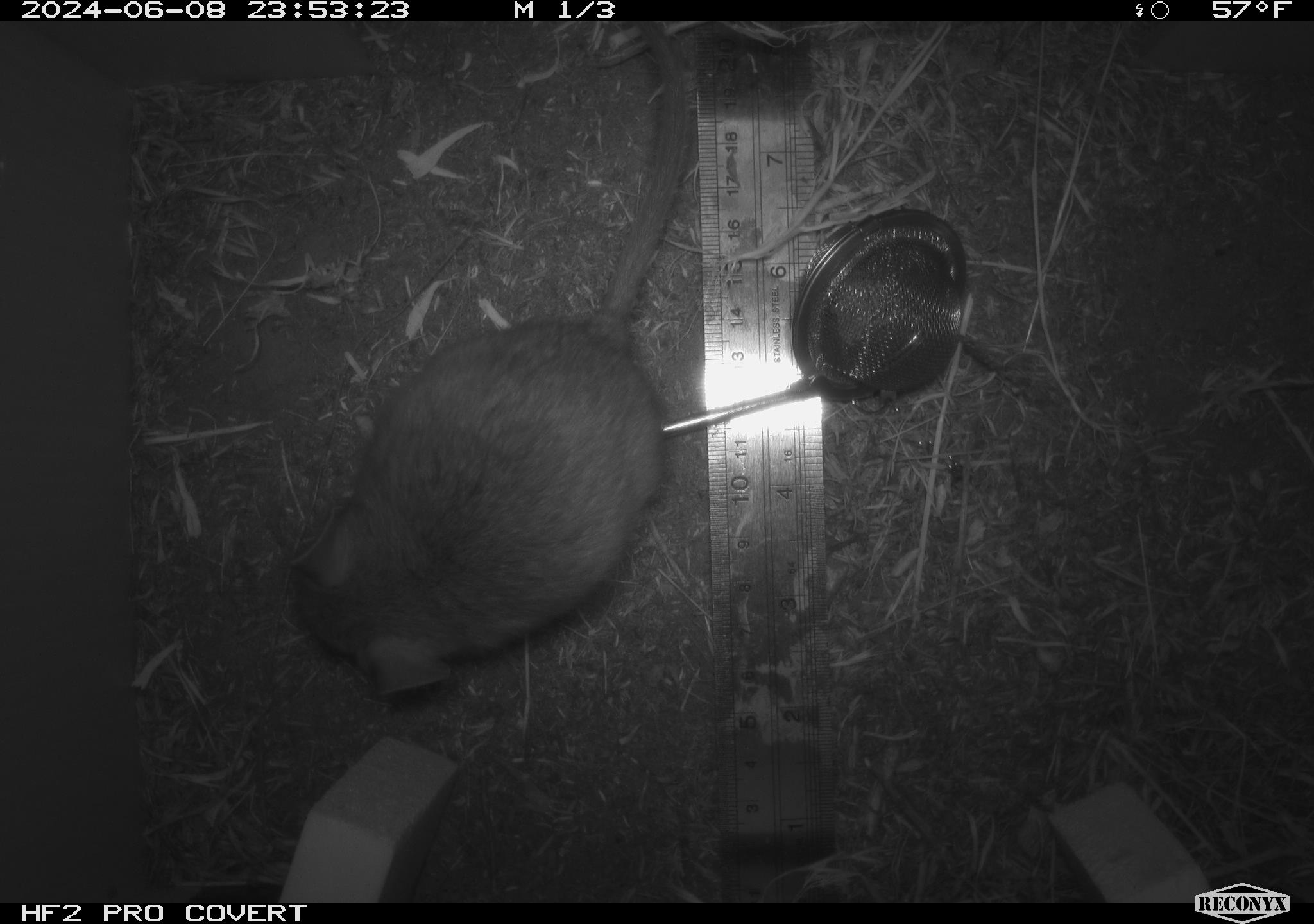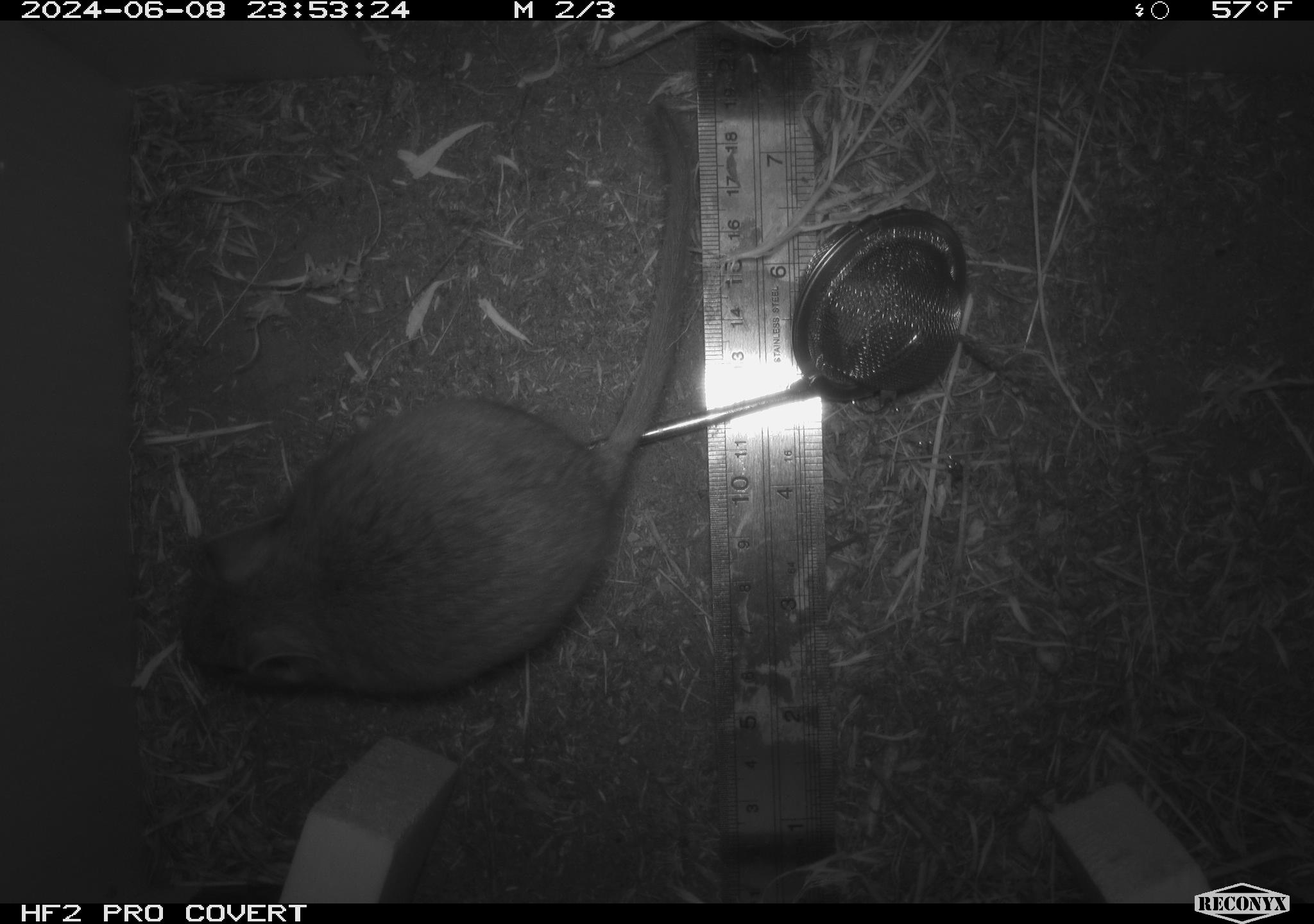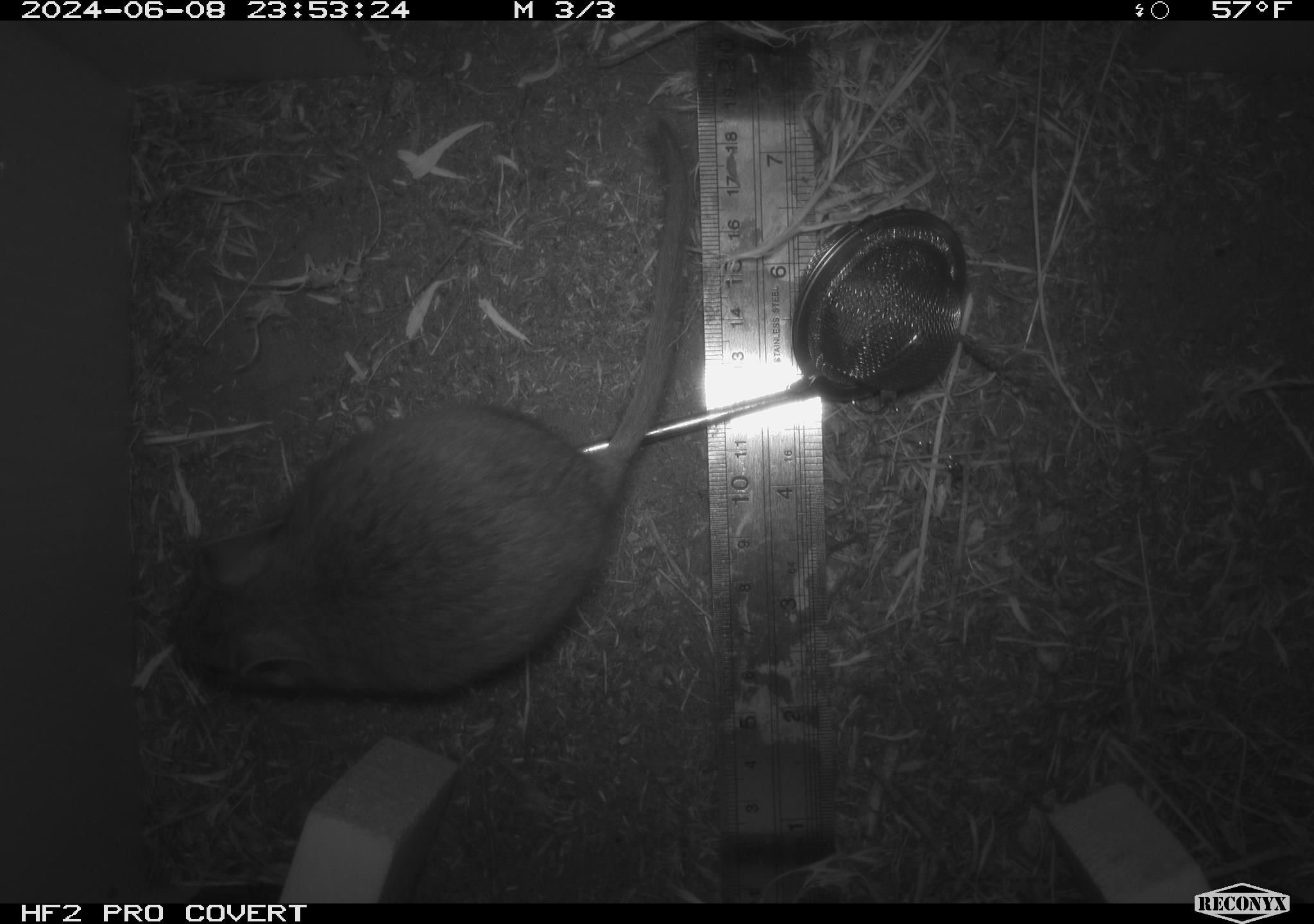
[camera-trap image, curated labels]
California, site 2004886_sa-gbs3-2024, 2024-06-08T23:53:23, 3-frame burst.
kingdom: Animalia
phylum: Chordata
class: Mammalia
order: Rodentia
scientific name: Rodentia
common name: woodrat or rat or mouse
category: woodrat or rat or mouse species